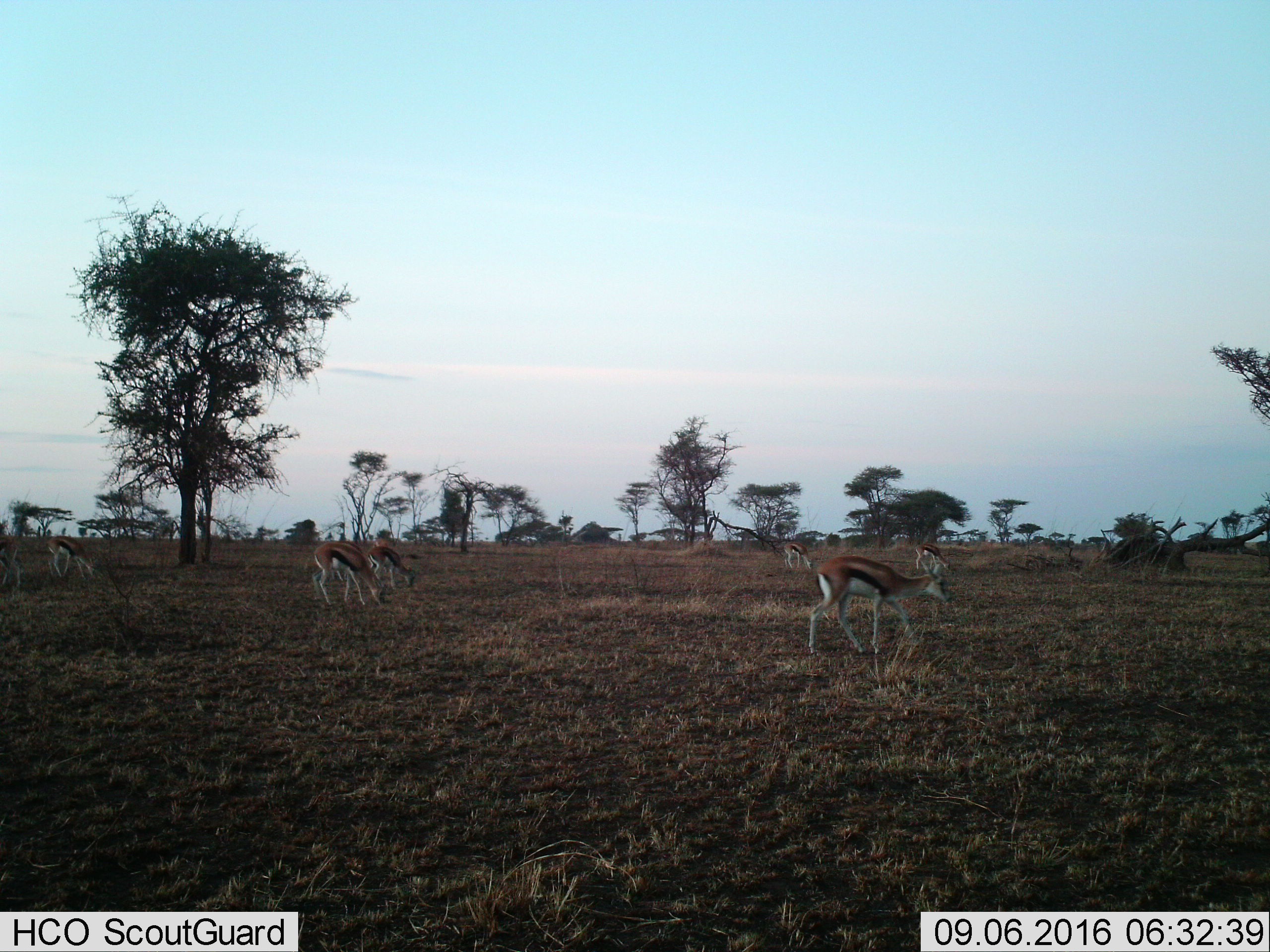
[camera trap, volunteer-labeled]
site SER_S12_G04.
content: unidentified animal